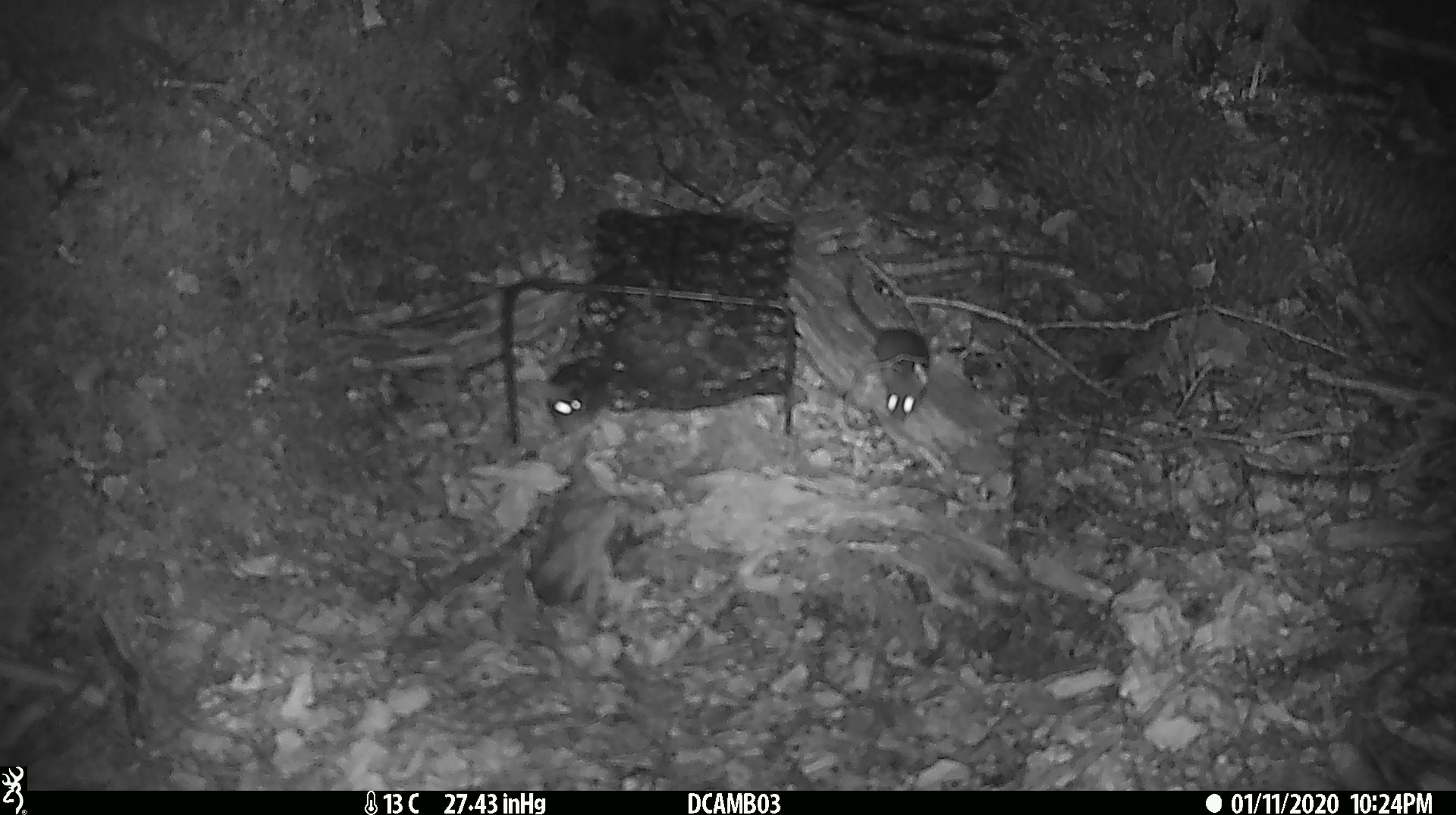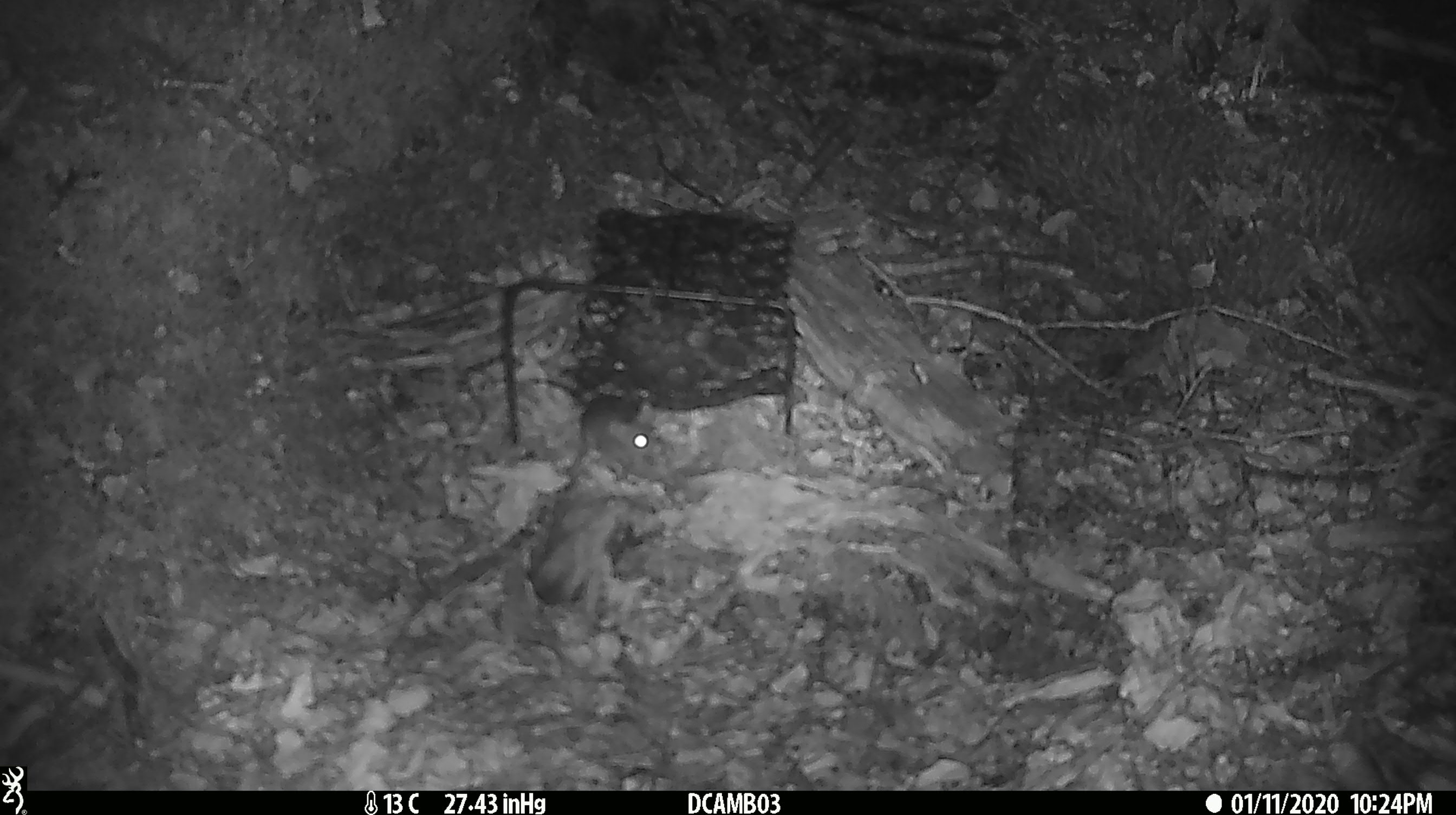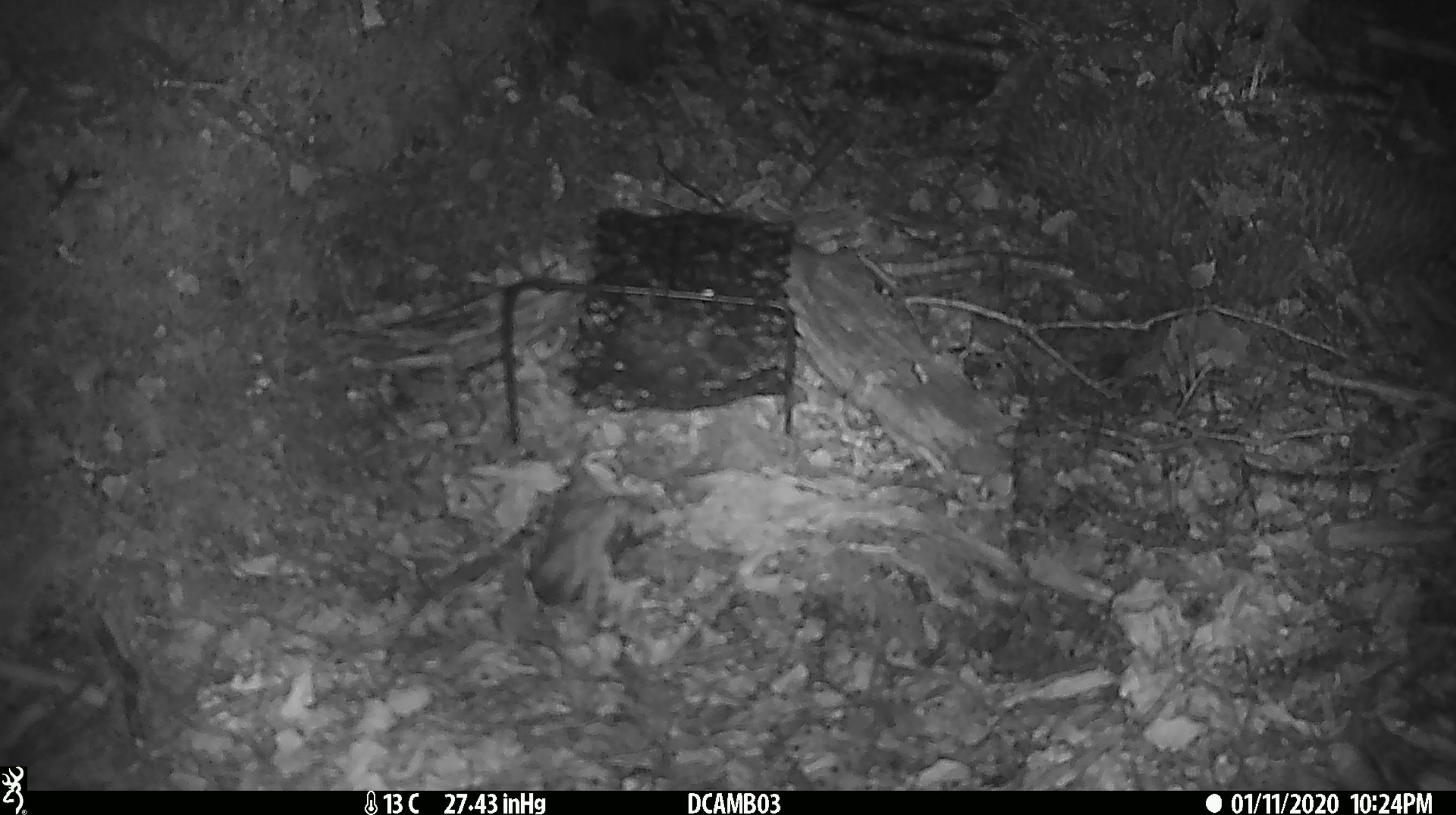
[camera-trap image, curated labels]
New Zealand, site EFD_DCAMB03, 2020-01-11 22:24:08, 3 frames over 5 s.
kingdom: Animalia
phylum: Chordata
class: Mammalia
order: Rodentia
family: Muridae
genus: Mus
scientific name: Mus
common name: mouse